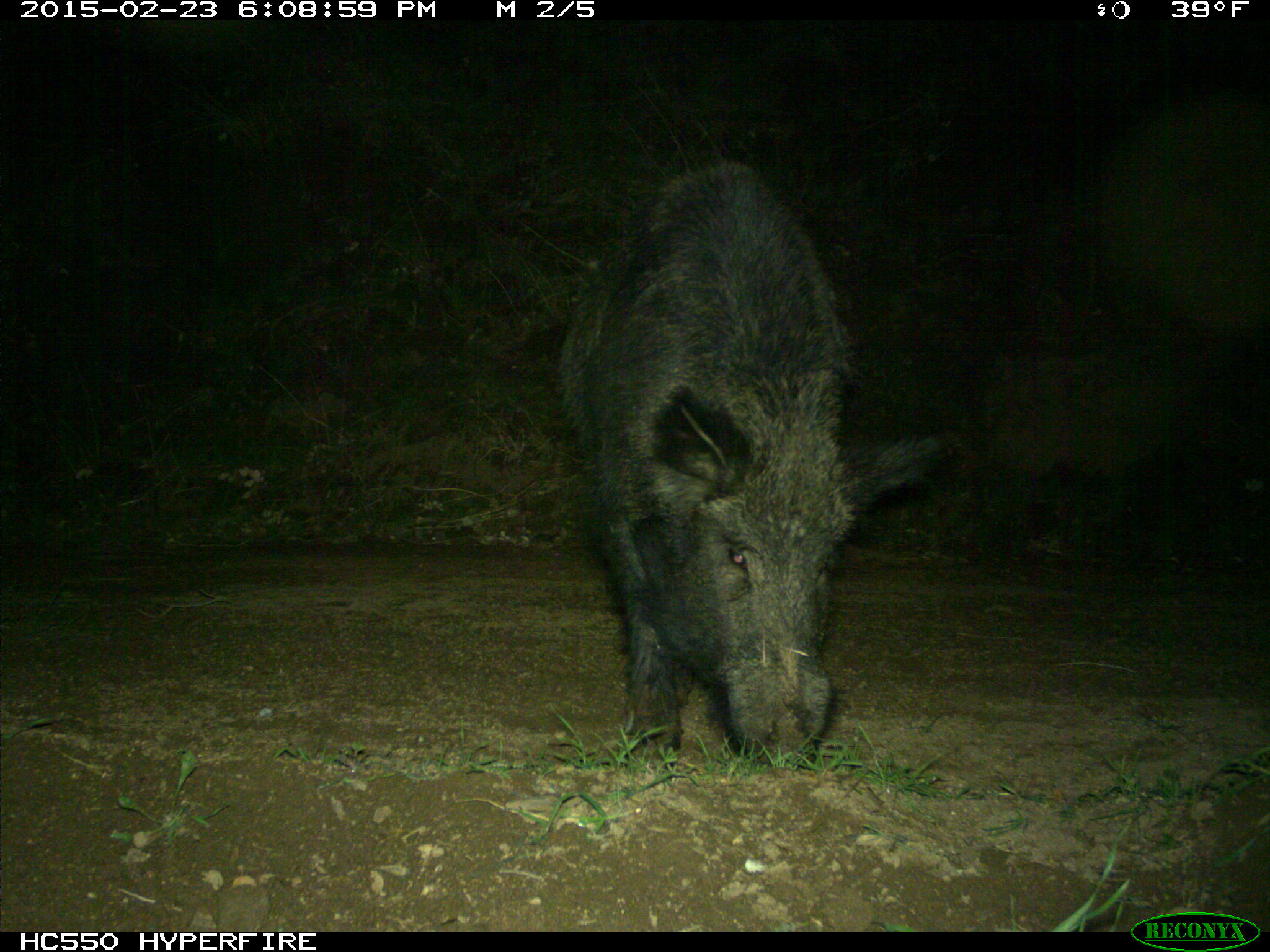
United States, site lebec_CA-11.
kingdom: Animalia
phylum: Chordata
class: Mammalia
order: Artiodactyla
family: Suidae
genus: Sus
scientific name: Sus scrofa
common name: wild boar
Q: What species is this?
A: Sus scrofa (wild boar).